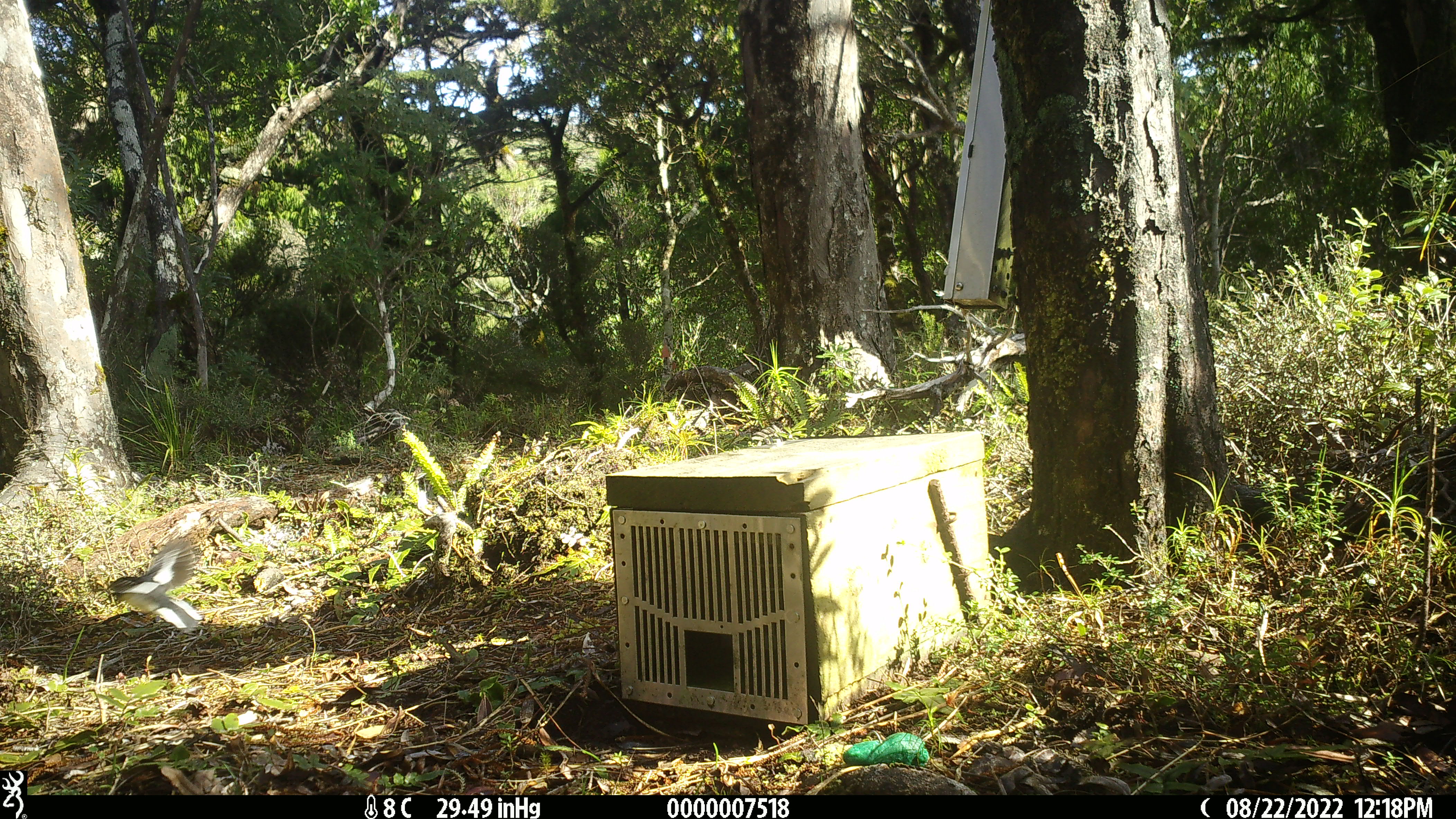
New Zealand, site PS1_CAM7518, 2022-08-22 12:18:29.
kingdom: Animalia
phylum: Chordata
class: Aves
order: Passeriformes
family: Petroicidae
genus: Petroica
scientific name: Petroica macrocephala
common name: tomtit